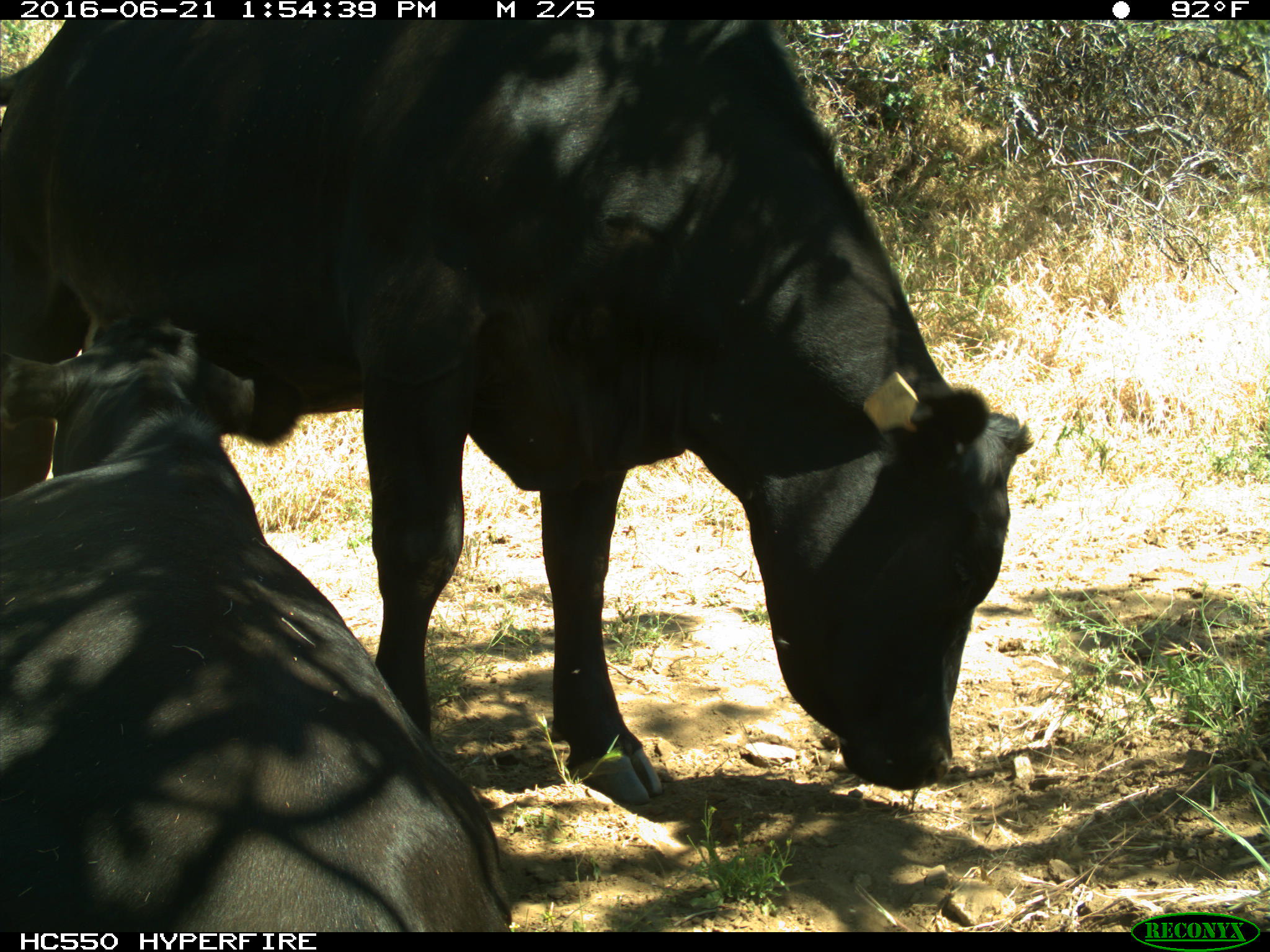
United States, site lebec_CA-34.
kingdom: Animalia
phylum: Chordata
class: Mammalia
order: Artiodactyla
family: Bovidae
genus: Bos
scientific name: Bos taurus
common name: domestic cow